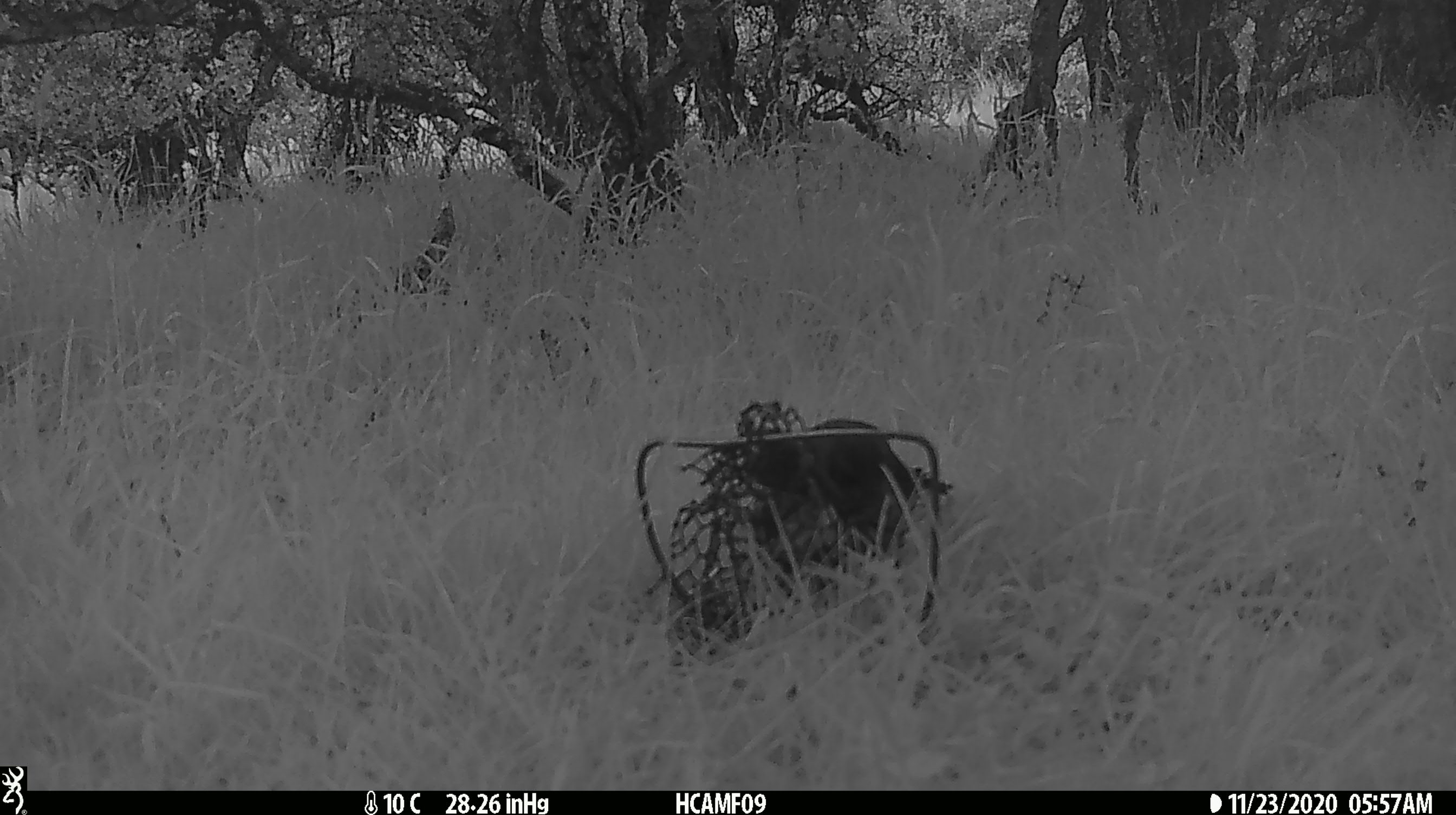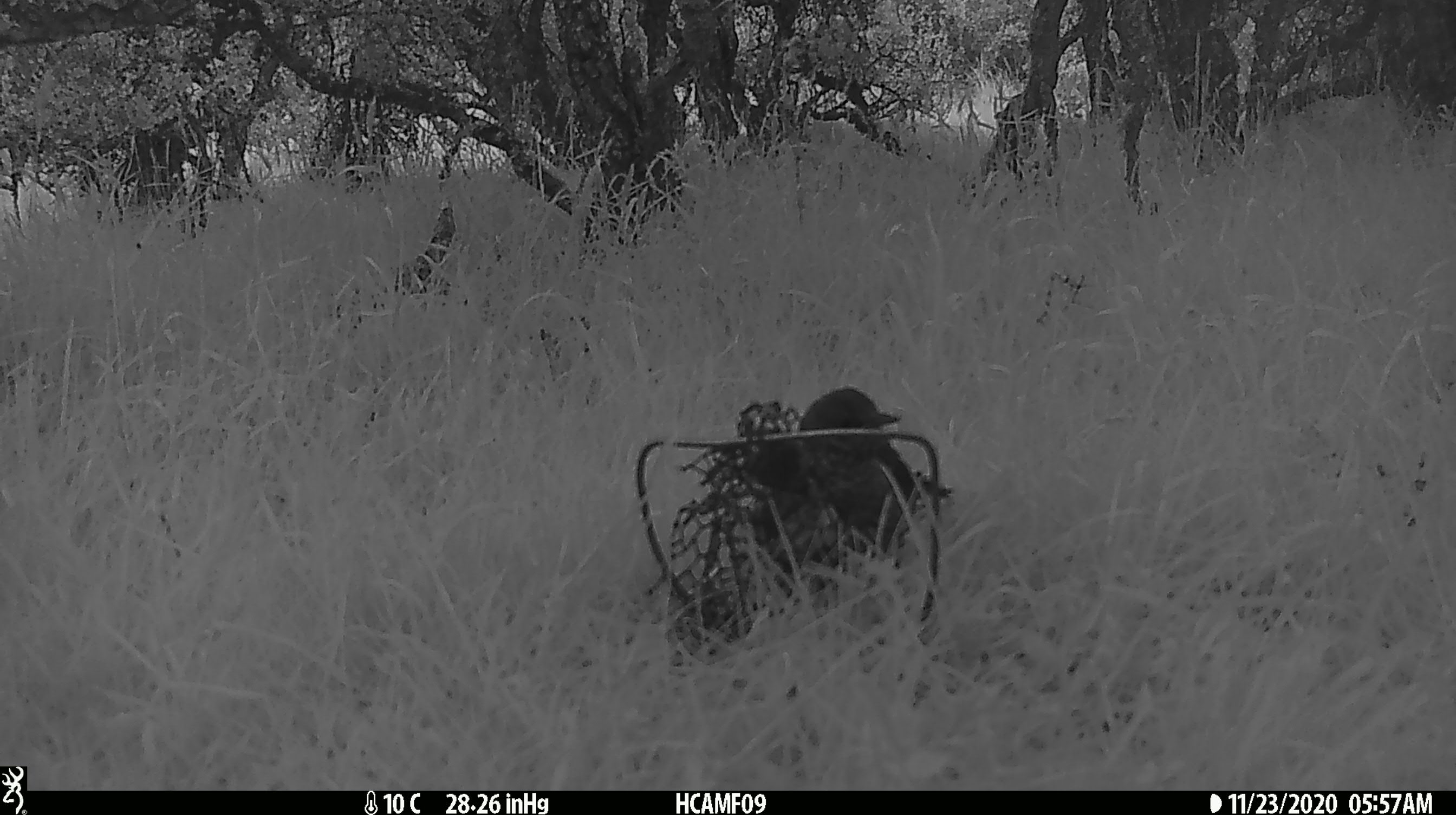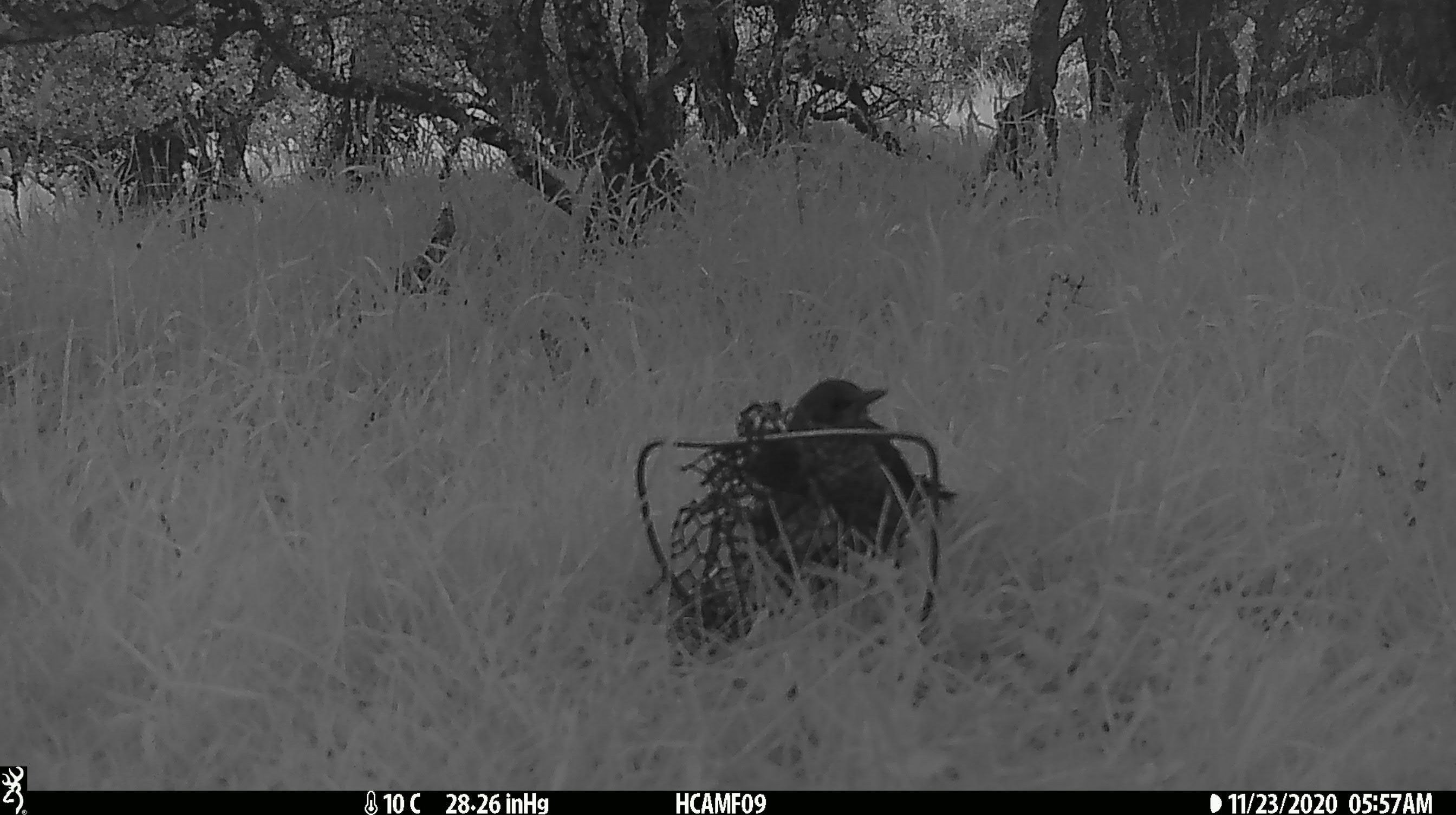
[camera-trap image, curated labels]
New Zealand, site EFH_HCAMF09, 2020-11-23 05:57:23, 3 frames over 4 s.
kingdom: Animalia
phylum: Chordata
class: Aves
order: Passeriformes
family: Turdidae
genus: Turdus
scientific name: Turdus philomelos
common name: song thrush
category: thrush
Thrush (song thrush) (Turdus philomelos).